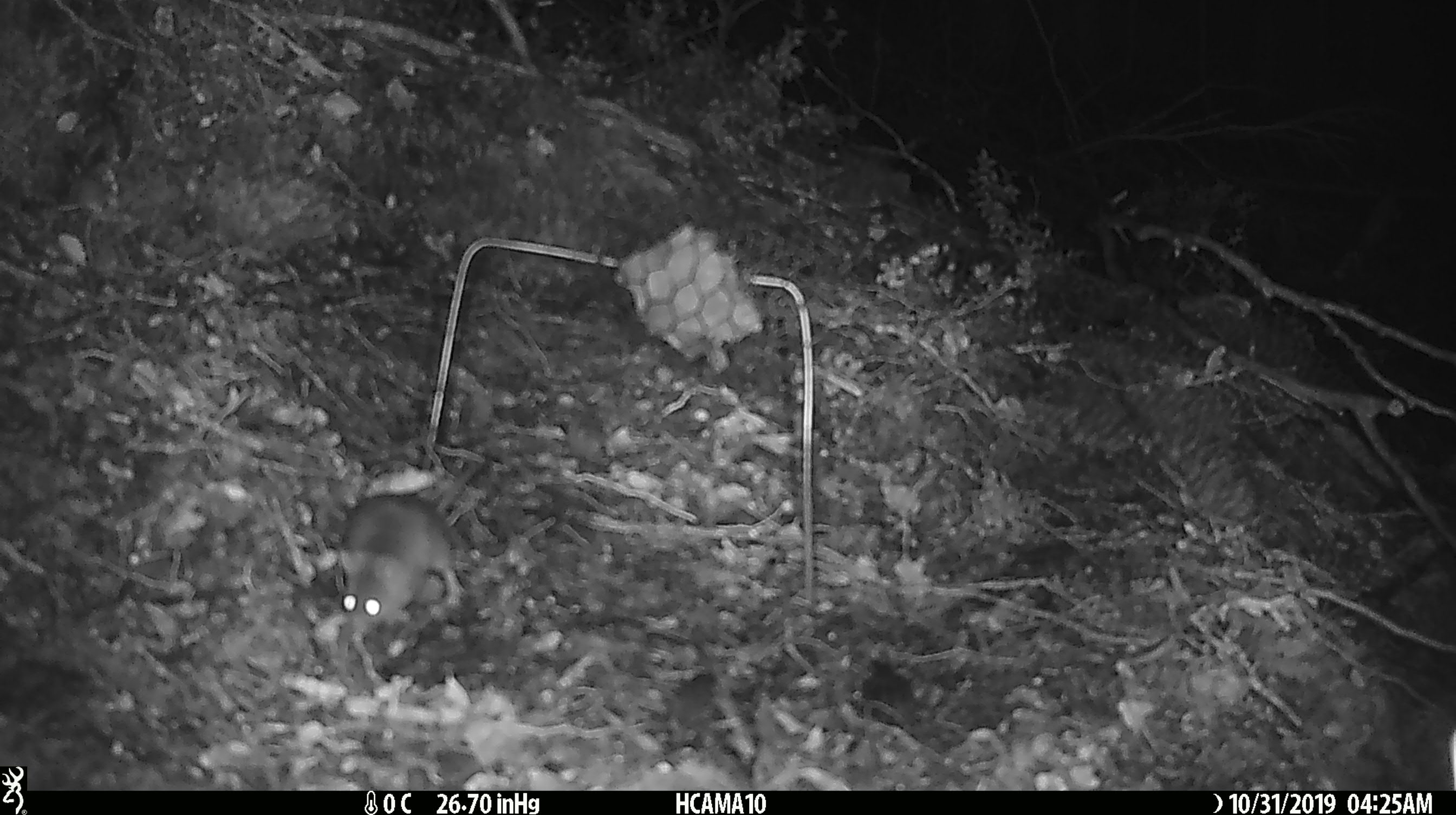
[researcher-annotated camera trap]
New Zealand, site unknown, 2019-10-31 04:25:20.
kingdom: Animalia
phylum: Chordata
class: Mammalia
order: Rodentia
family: Muridae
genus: Mus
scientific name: Mus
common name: mouse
Mouse (Mus).